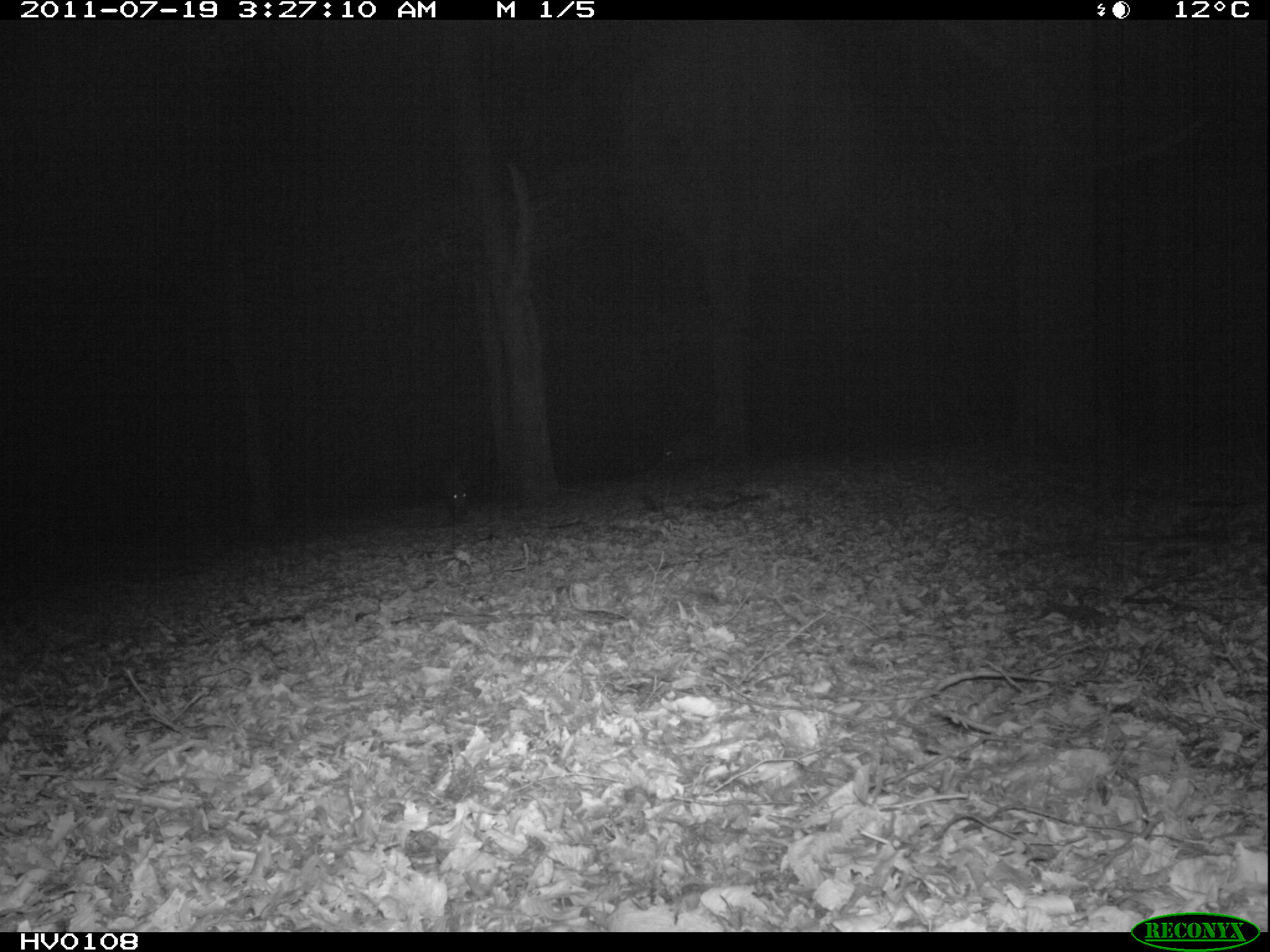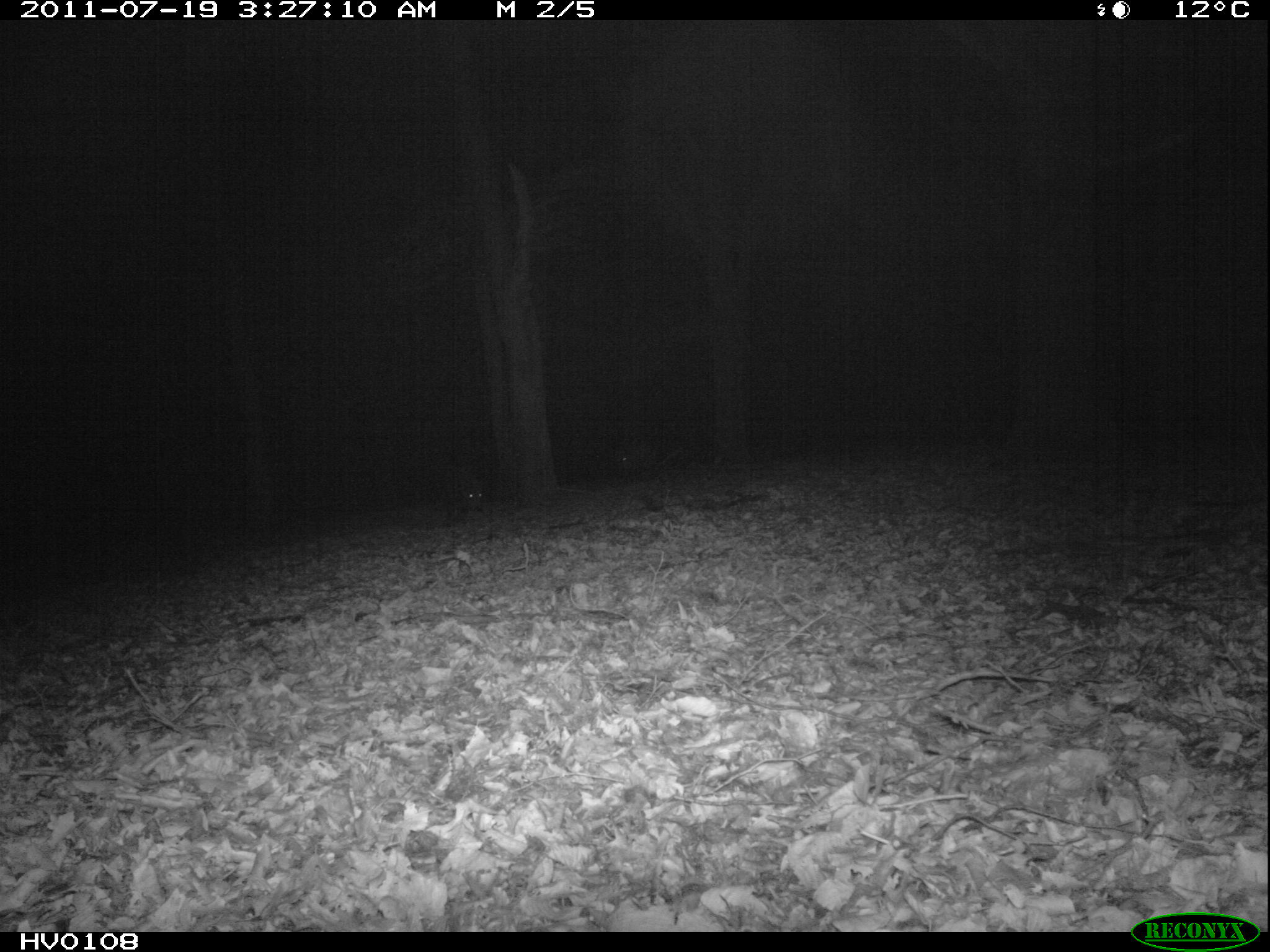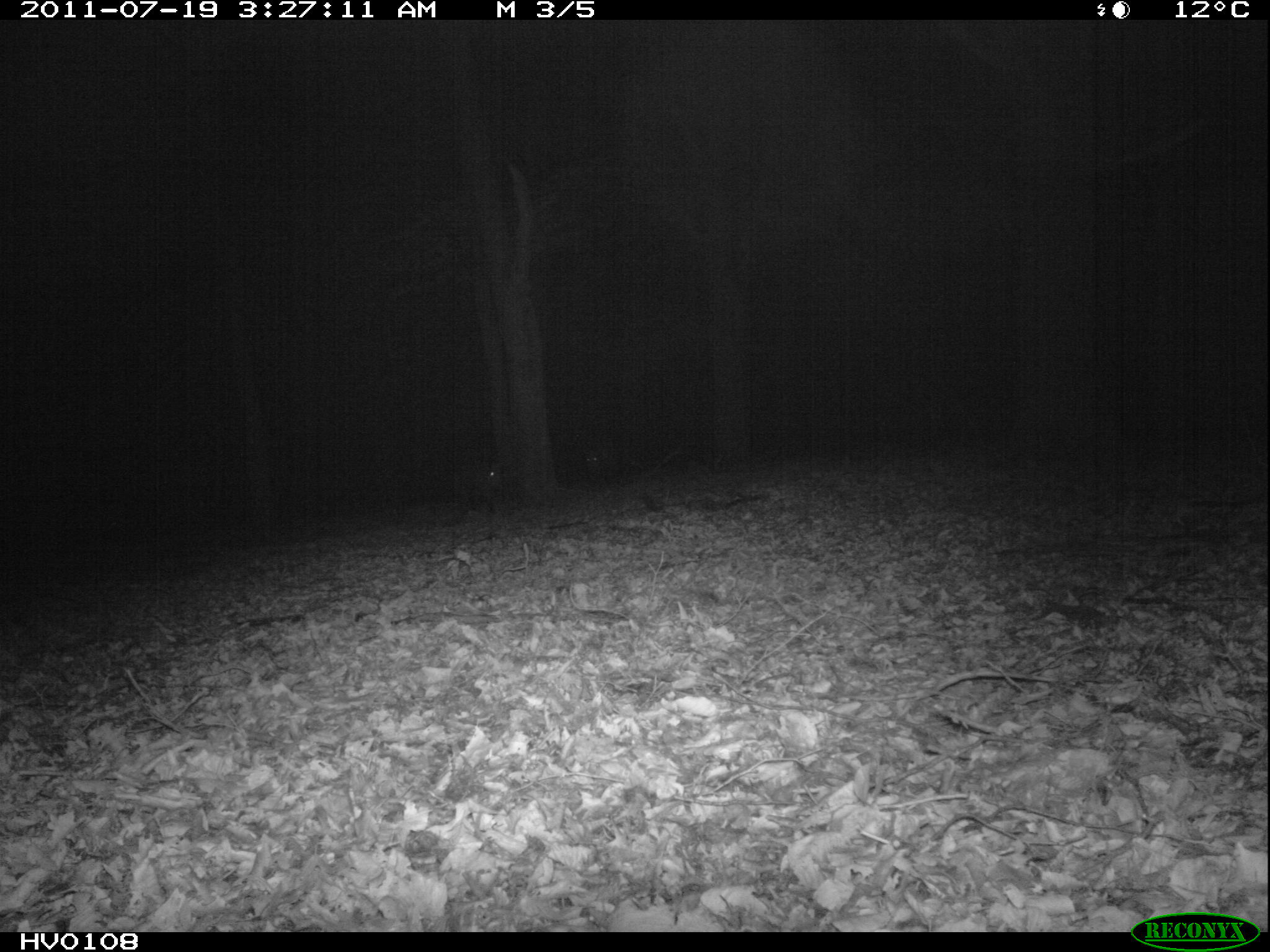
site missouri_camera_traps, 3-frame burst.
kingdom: Animalia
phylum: Chordata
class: Mammalia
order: Artiodactyla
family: Suidae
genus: Sus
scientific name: Sus scrofa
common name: wild boar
Wild boar (Sus scrofa). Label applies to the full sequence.